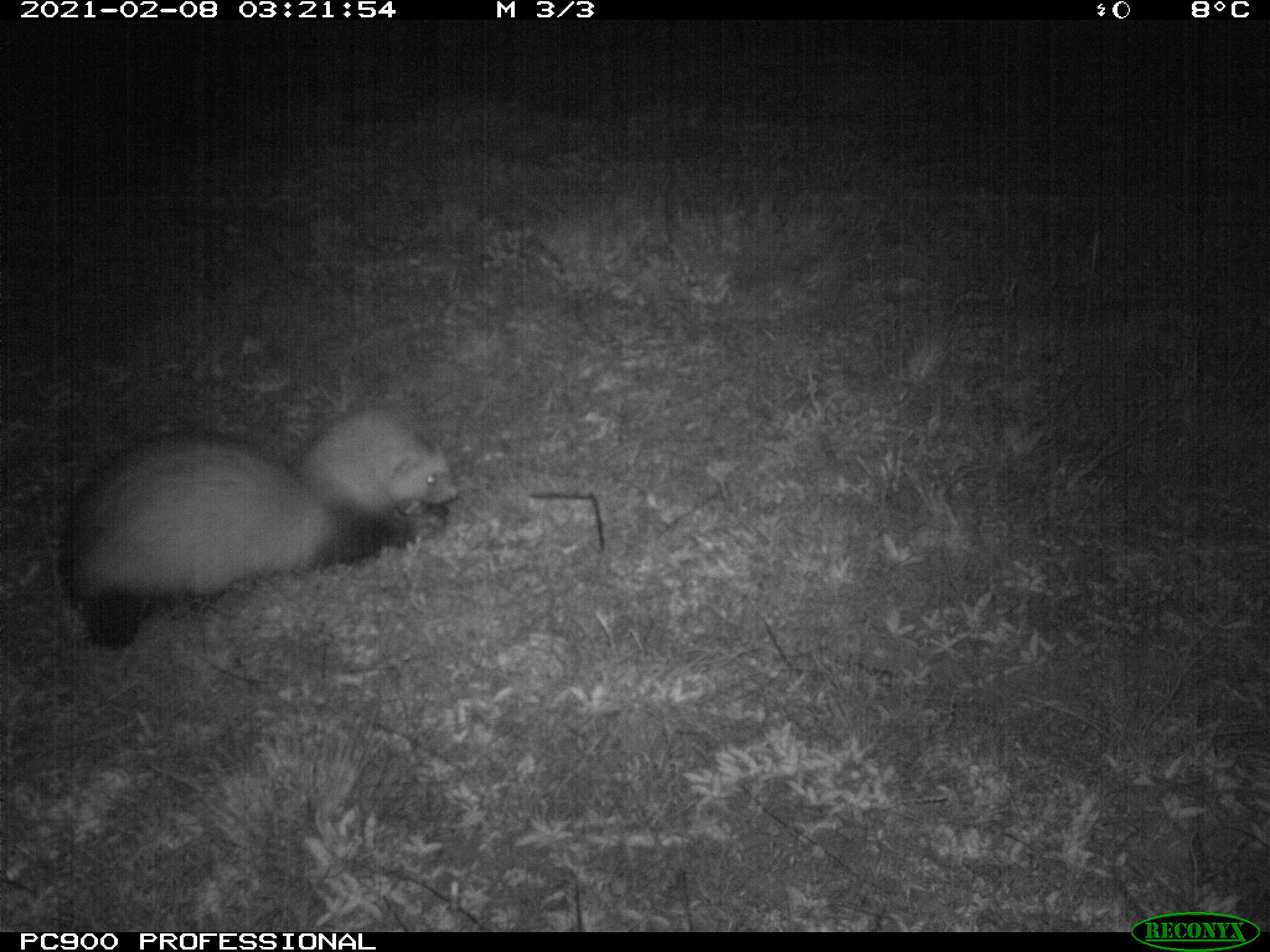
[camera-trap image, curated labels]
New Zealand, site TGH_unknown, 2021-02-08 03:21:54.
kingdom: Animalia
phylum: Chordata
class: Mammalia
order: Carnivora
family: Mustelidae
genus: Mustela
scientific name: Mustela furo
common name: ferret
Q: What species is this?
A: Ferret (Mustela furo).